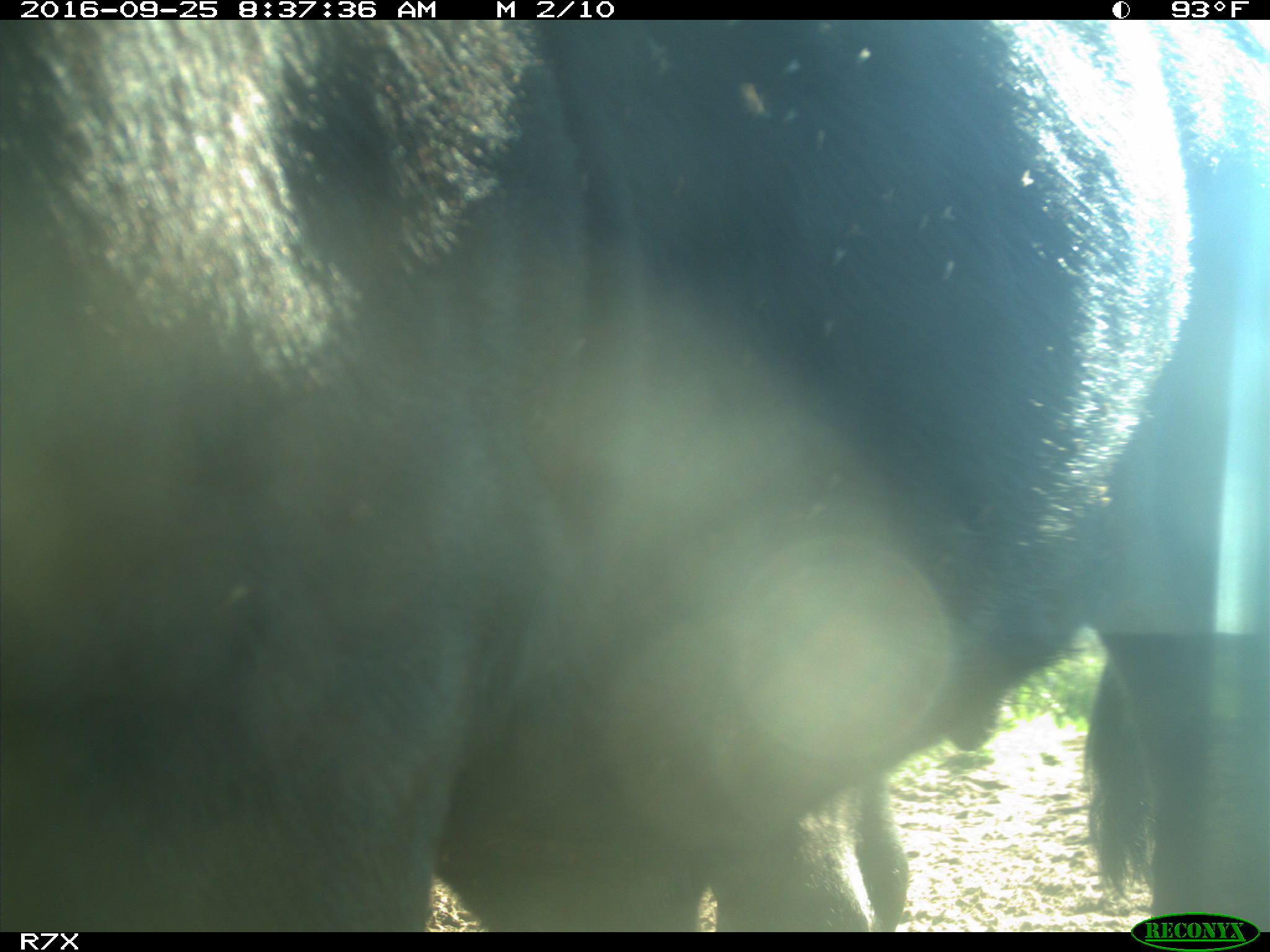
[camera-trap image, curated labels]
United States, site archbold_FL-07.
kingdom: Animalia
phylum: Chordata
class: Mammalia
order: Artiodactyla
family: Bovidae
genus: Bos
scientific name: Bos taurus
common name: domestic cow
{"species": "Bos taurus (domestic cow)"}